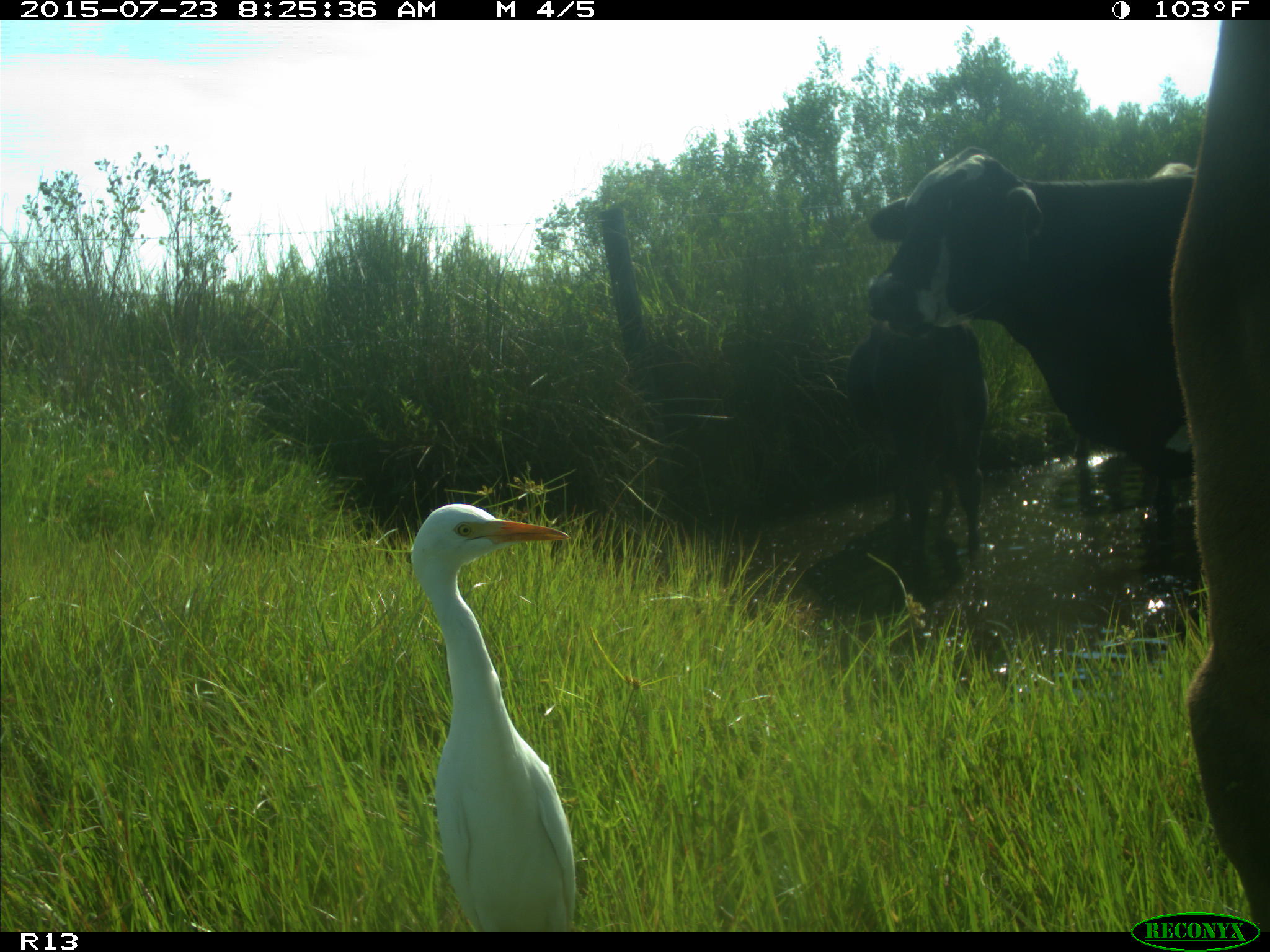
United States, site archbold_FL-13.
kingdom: Animalia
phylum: Chordata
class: Mammalia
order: Artiodactyla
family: Bovidae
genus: Bos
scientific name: Bos taurus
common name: domestic cow